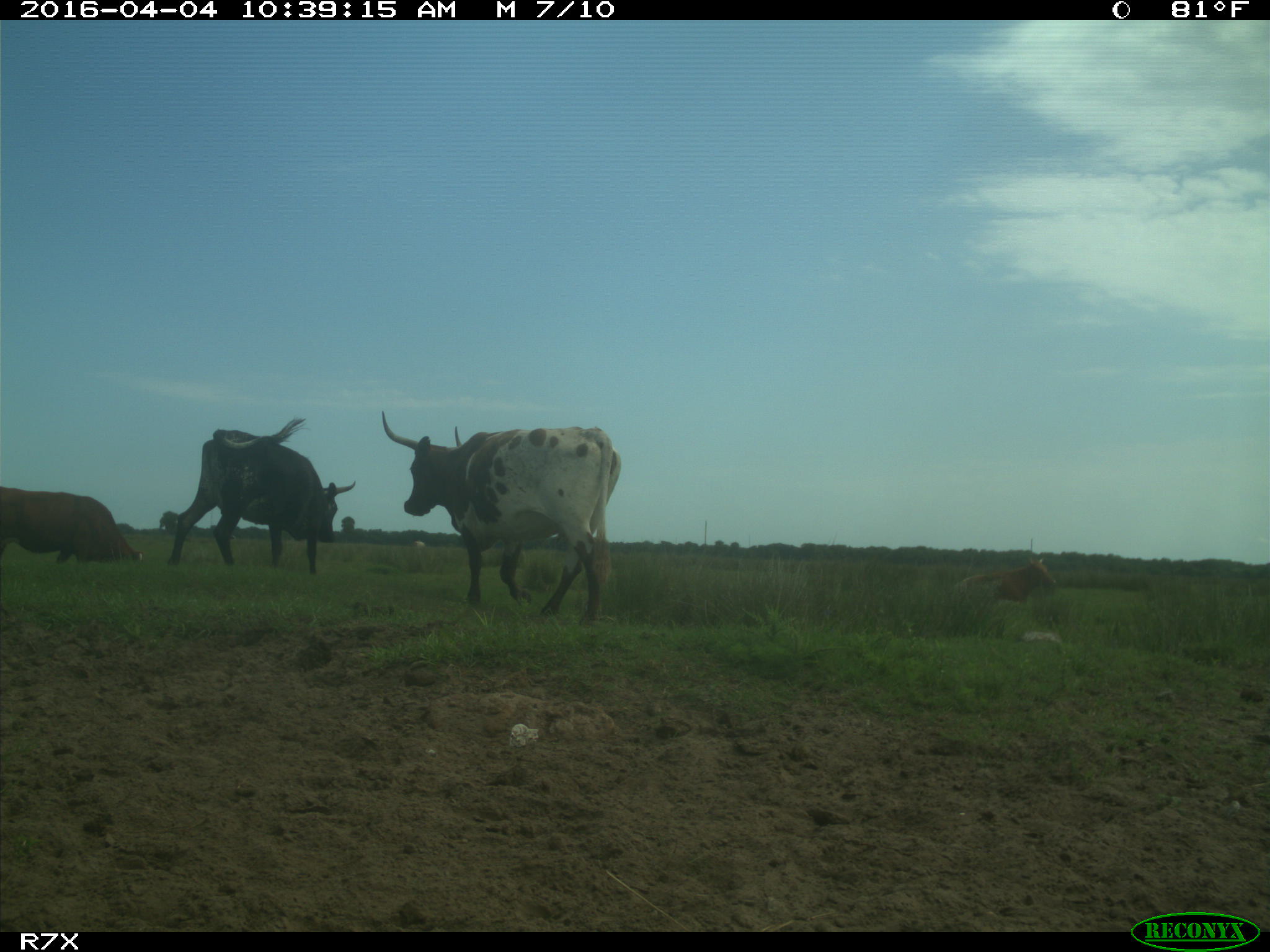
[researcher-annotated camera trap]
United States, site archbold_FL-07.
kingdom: Animalia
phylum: Chordata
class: Mammalia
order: Artiodactyla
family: Bovidae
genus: Bos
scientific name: Bos taurus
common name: domestic cow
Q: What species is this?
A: Bos taurus (domestic cow).